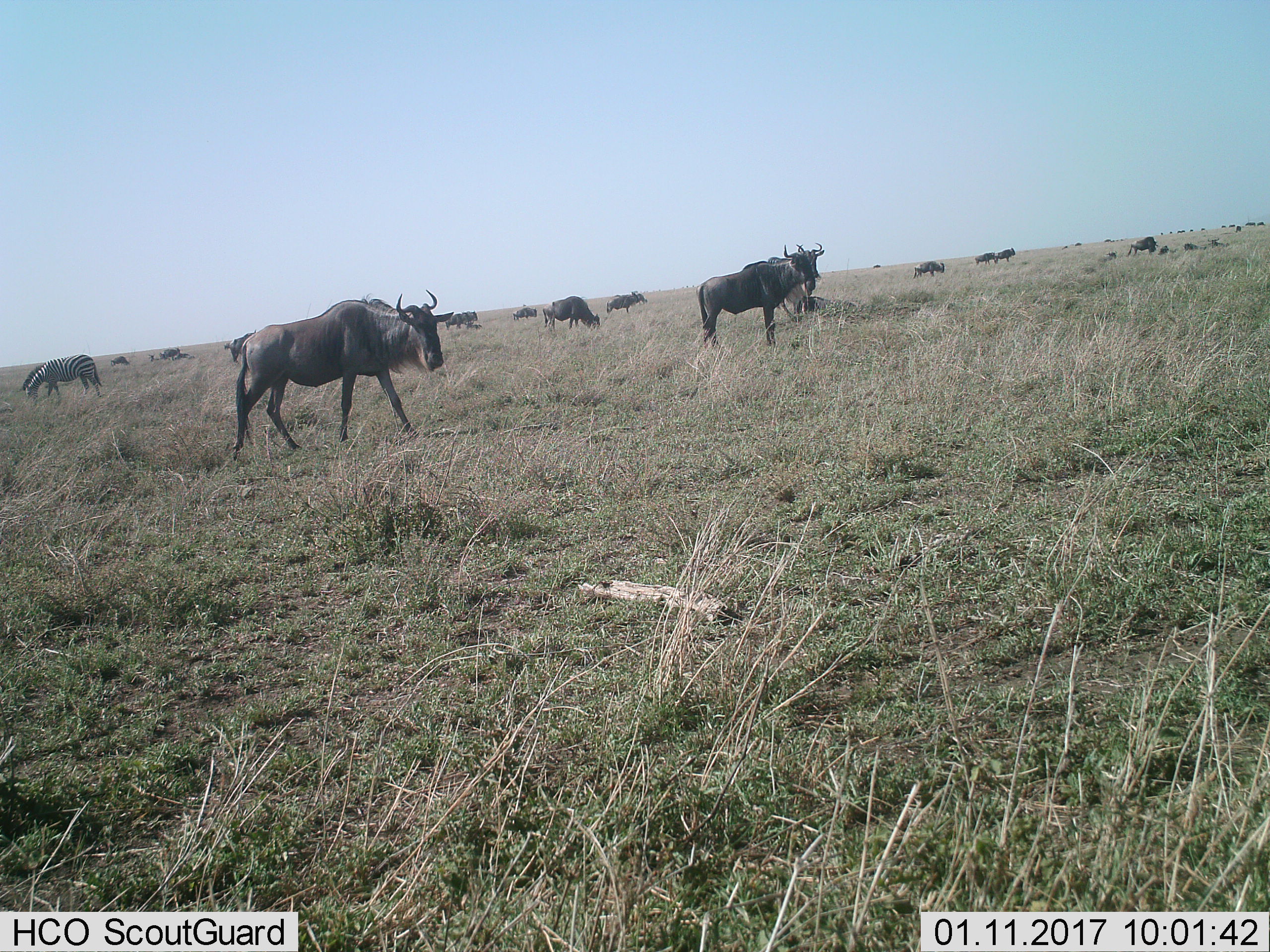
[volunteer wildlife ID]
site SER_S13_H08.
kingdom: Animalia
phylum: Chordata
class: Mammalia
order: Artiodactyla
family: Bovidae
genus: Connochaetes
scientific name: Connochaetes taurinus taurinus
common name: blue wildebeest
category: wildebeestblue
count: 11-50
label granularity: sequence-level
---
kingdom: Animalia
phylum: Chordata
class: Mammalia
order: Perissodactyla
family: Equidae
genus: Equus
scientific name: Equus quagga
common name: plains zebra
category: zebraplains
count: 1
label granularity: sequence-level